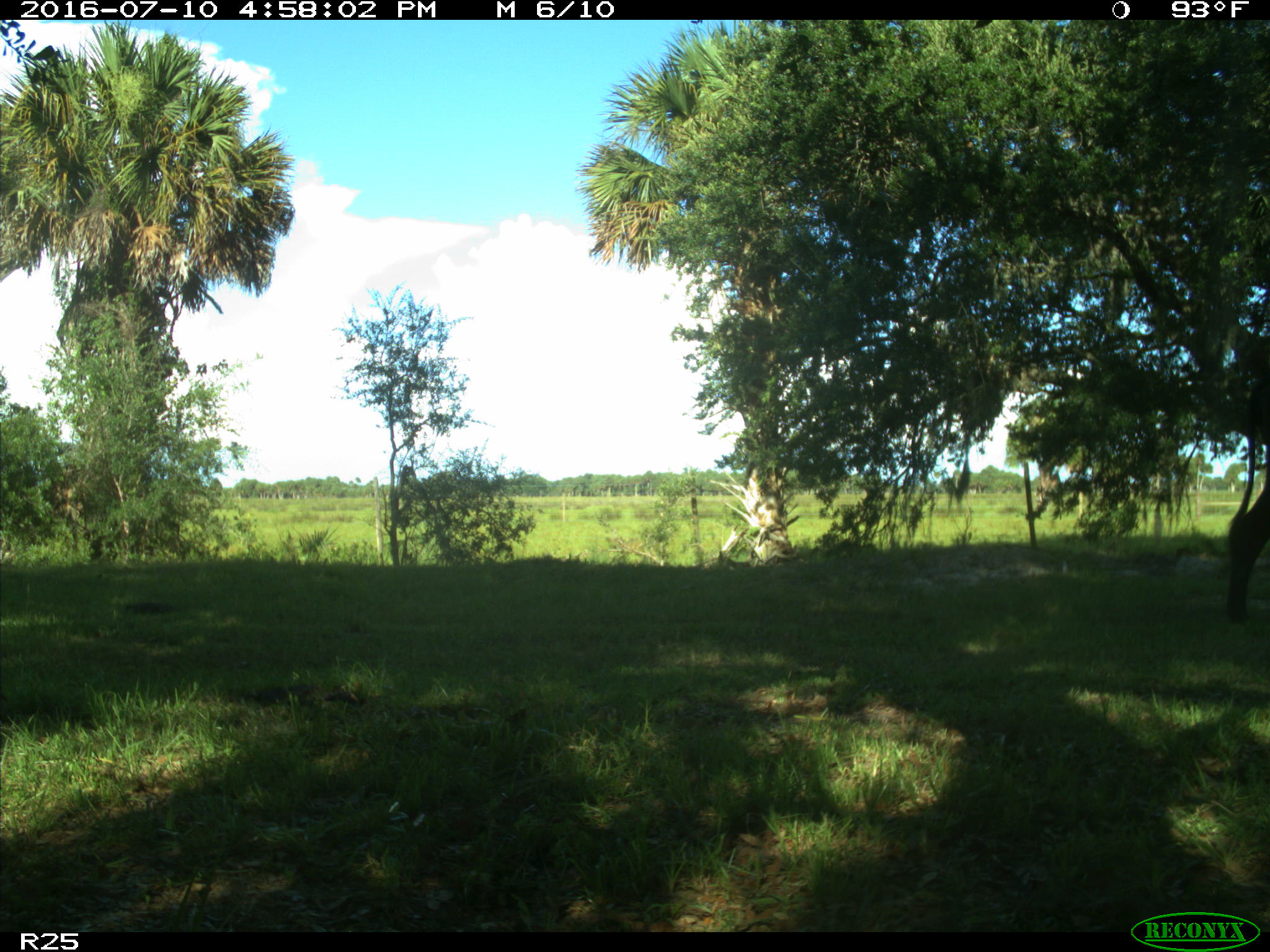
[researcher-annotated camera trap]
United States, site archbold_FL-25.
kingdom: Animalia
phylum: Chordata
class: Mammalia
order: Artiodactyla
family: Bovidae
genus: Bos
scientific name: Bos taurus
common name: domestic cow